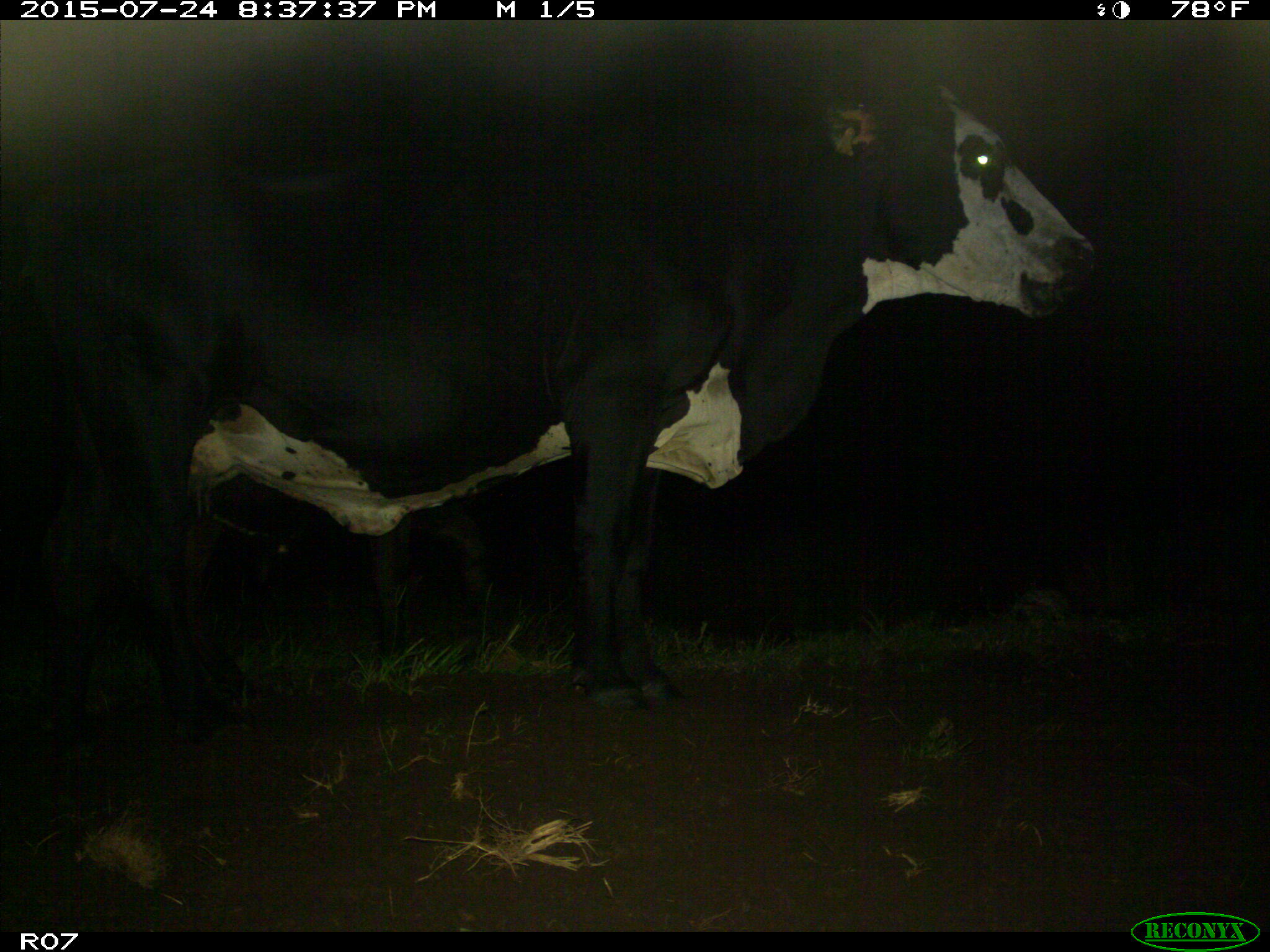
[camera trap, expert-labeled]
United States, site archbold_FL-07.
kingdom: Animalia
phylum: Chordata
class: Mammalia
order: Artiodactyla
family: Bovidae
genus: Bos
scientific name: Bos taurus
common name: domestic cow